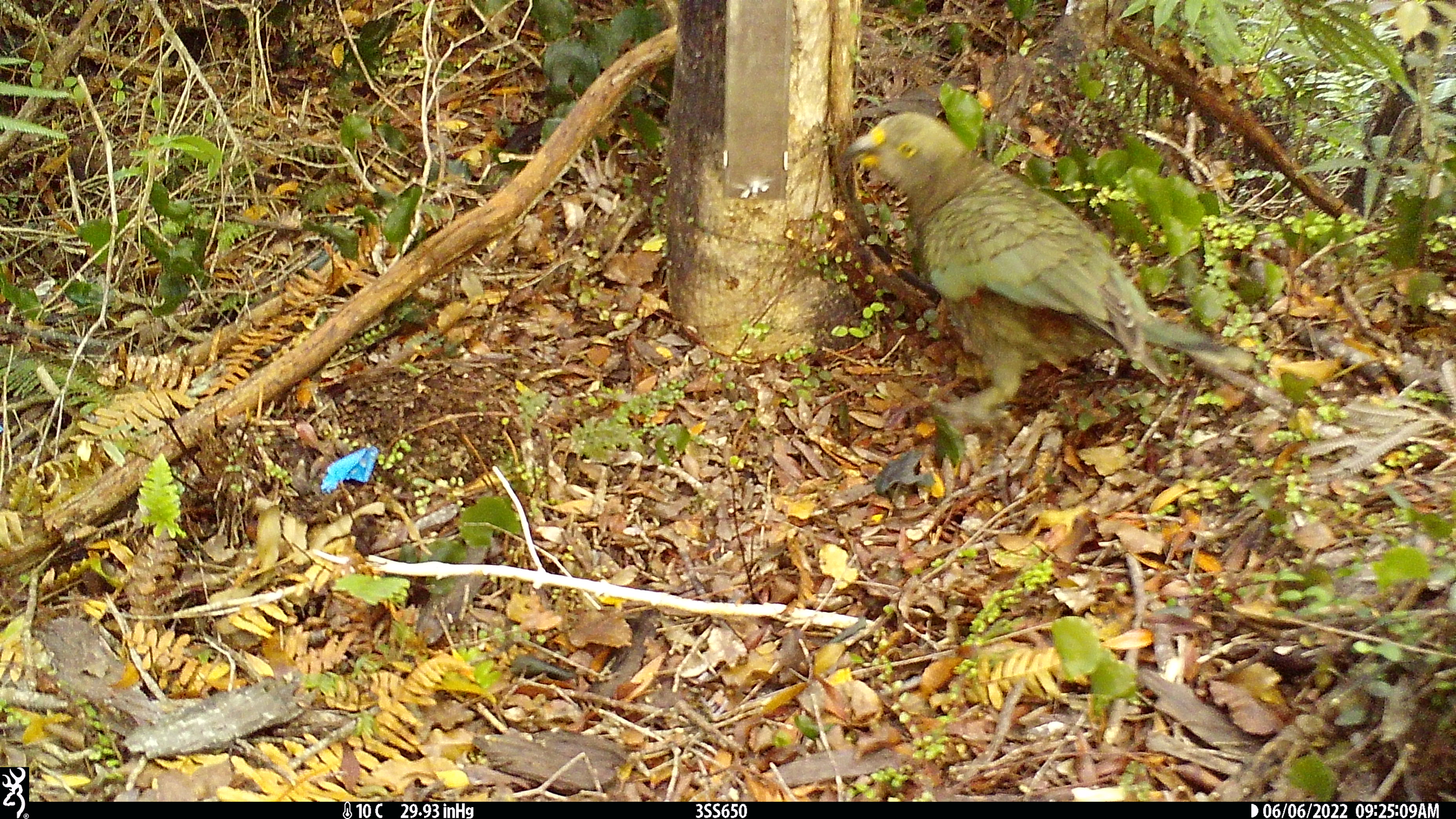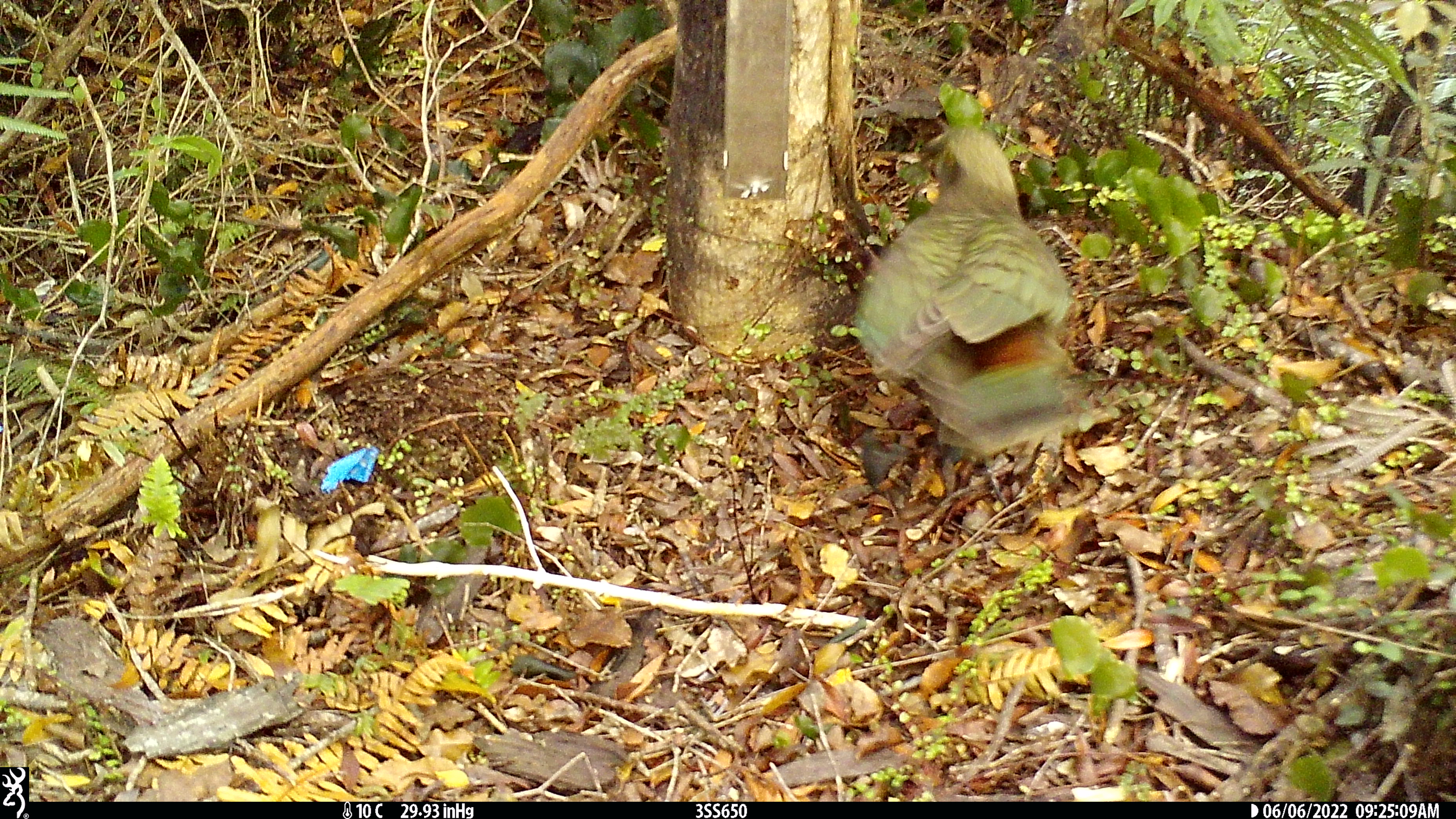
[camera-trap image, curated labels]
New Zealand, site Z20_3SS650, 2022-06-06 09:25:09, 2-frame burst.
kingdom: Animalia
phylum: Chordata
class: Aves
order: Psittaciformes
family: Strigopidae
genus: Nestor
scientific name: Nestor notabilis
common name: kea